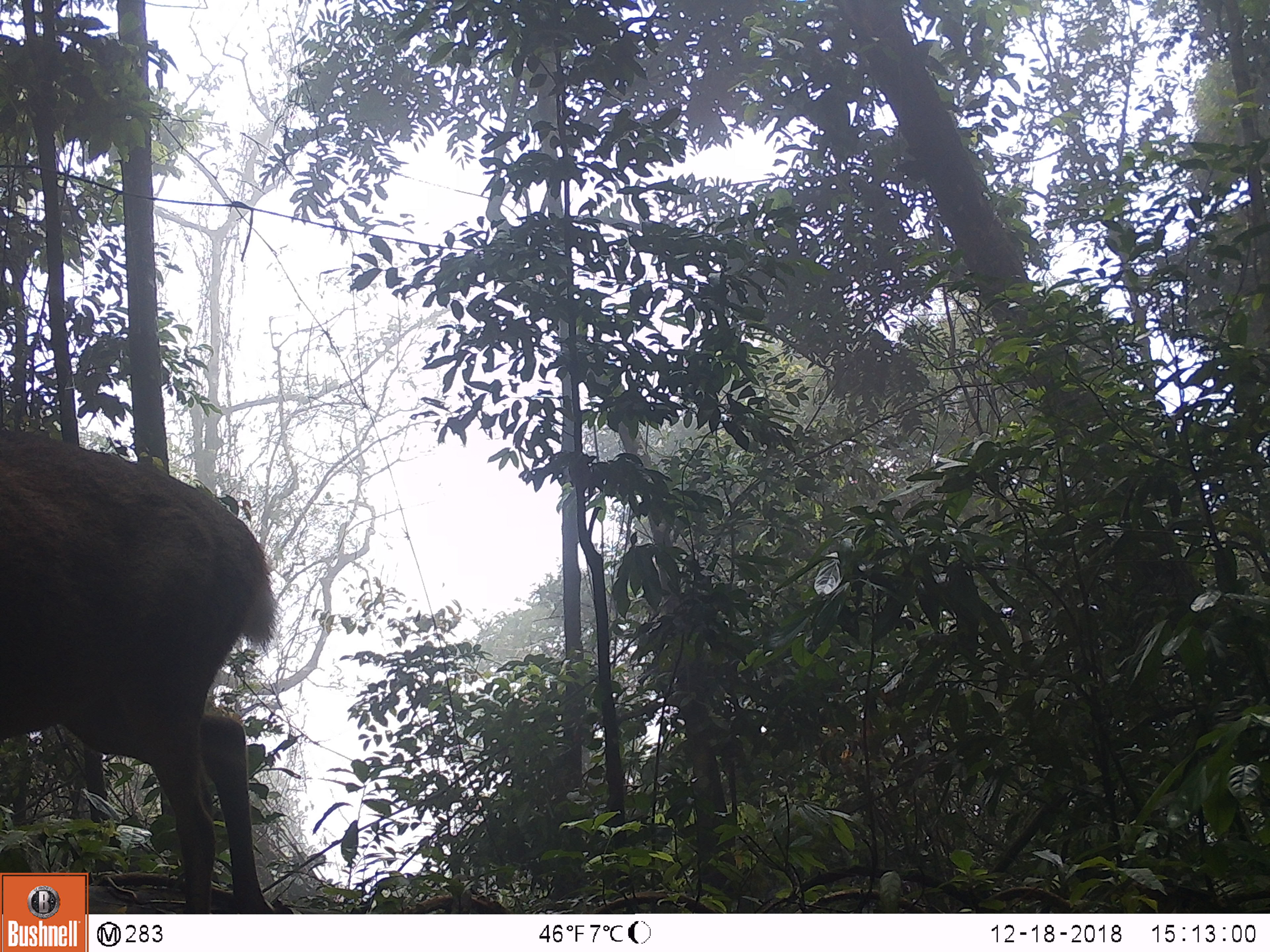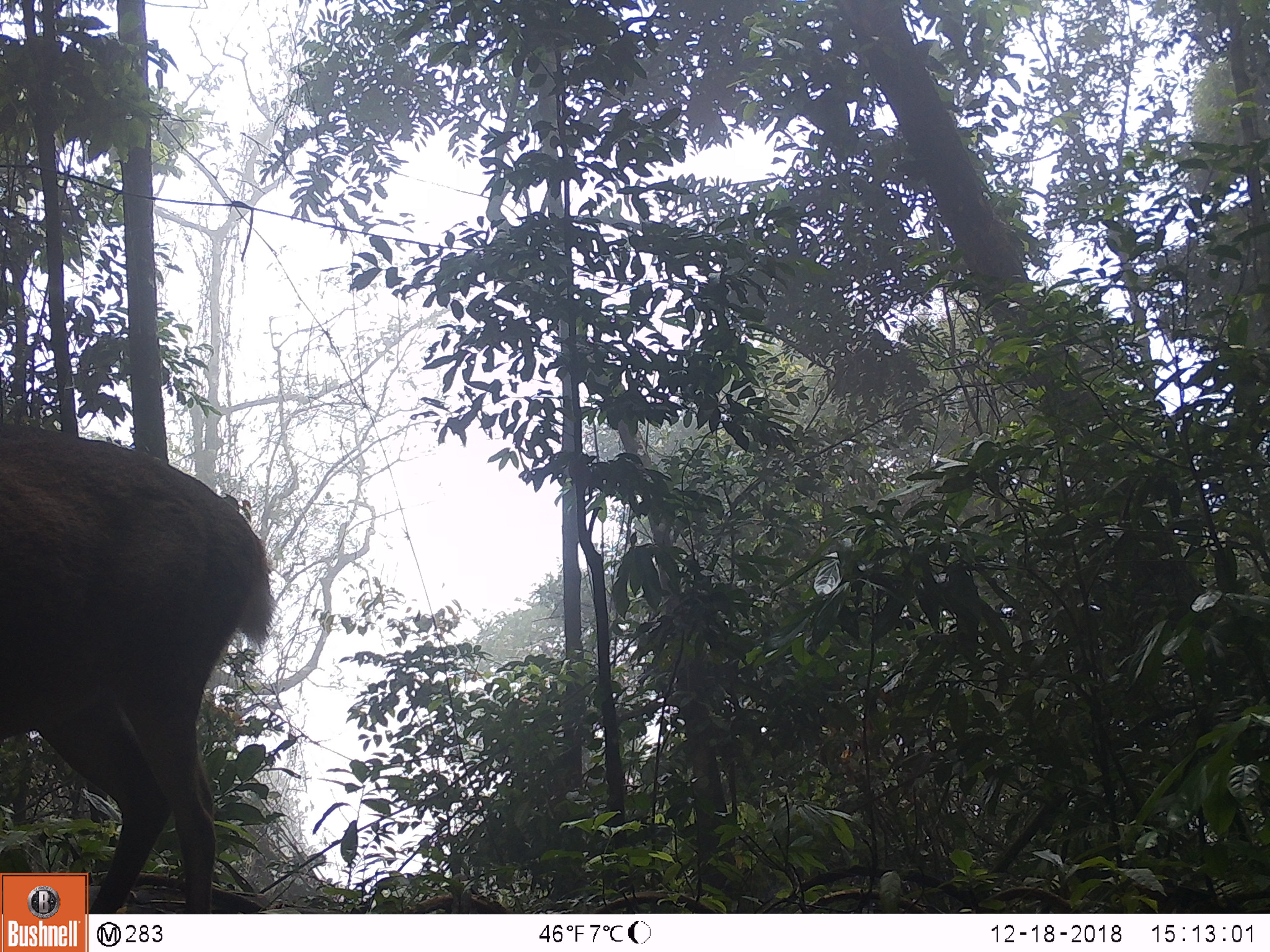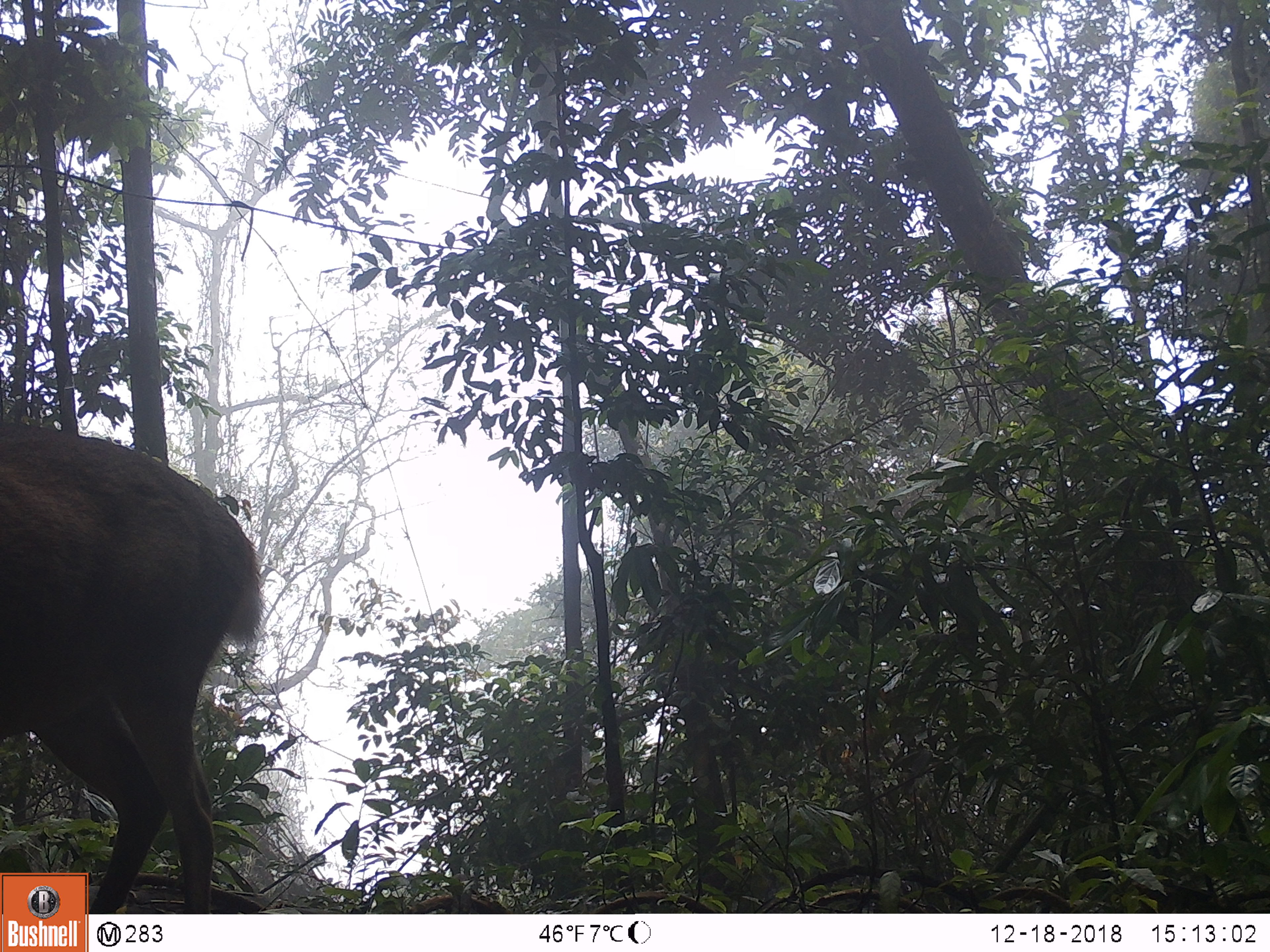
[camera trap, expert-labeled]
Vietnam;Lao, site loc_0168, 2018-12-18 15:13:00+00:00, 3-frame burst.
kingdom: Animalia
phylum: Chordata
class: Mammalia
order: Artiodactyla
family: Cervidae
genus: Muntiacus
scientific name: Muntiacus vuquangensis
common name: large-antlered muntjac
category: large antlered muntjac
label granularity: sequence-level